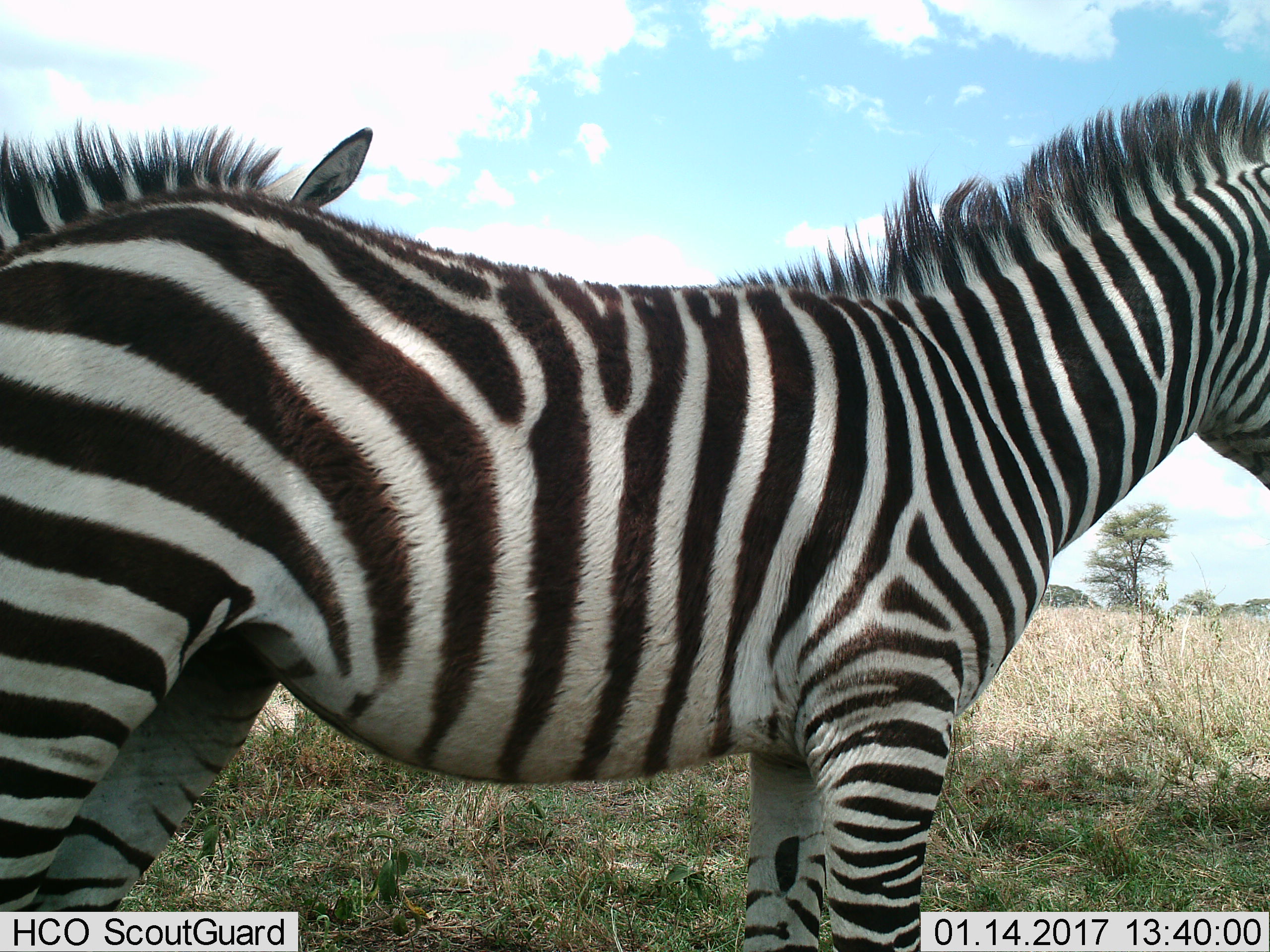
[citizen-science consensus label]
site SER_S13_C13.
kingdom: Animalia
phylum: Chordata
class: Mammalia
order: Perissodactyla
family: Equidae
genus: Equus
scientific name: Equus quagga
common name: plains zebra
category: zebraplains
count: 2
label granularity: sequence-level